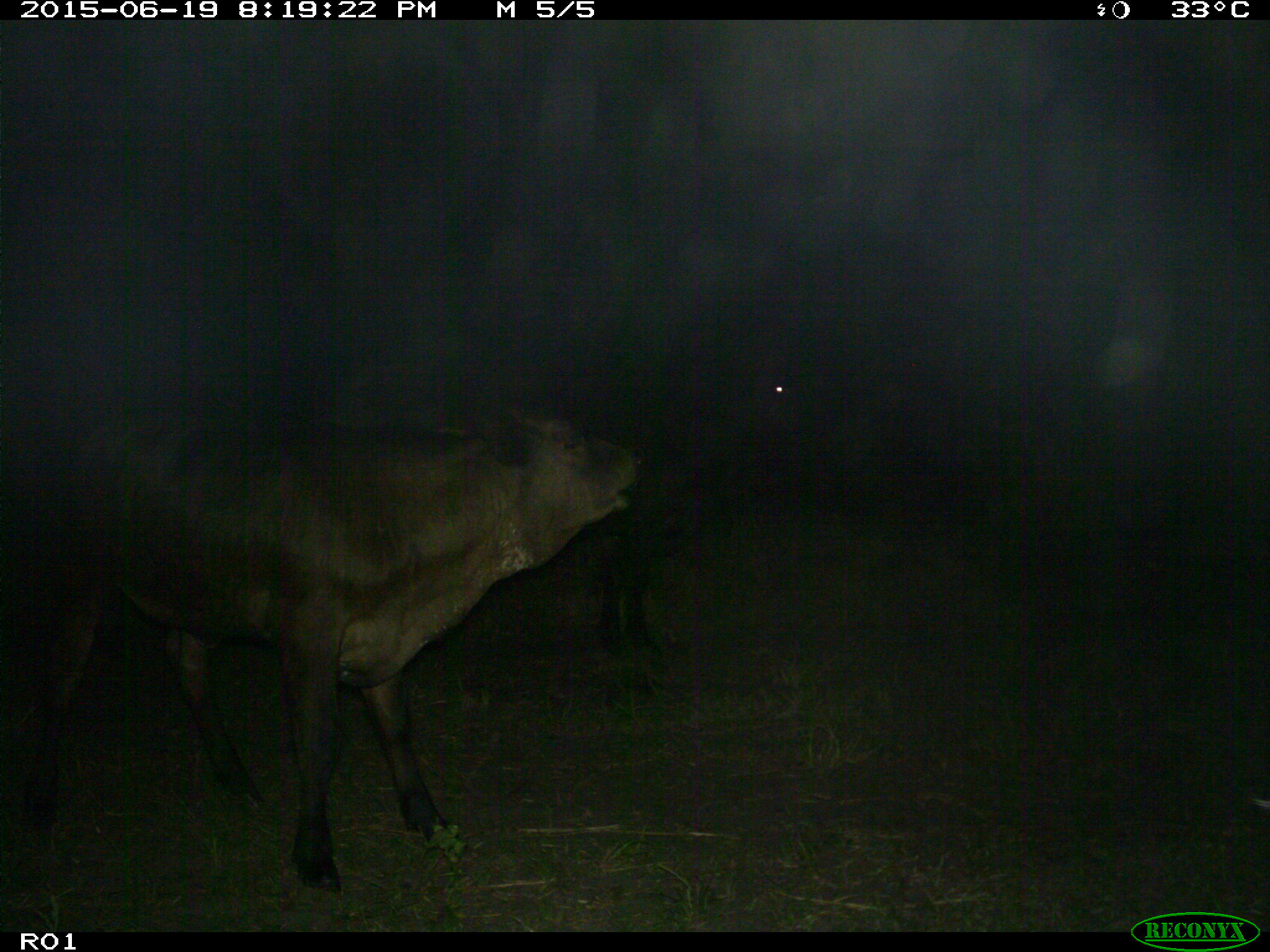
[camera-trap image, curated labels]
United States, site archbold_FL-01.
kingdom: Animalia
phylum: Chordata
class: Mammalia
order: Artiodactyla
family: Bovidae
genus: Bos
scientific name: Bos taurus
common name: domestic cow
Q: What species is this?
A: Bos taurus (domestic cow).